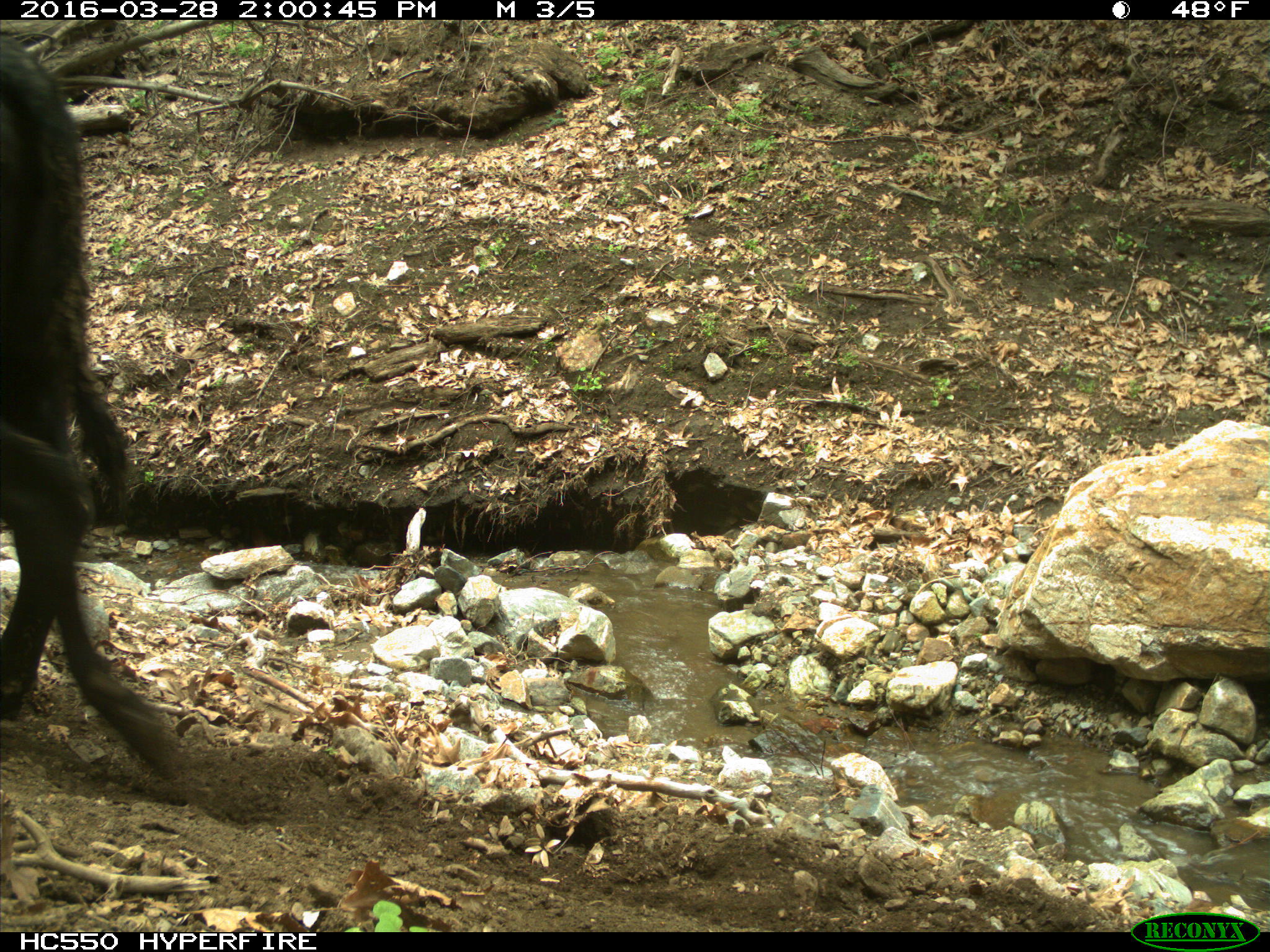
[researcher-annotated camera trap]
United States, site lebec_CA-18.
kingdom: Animalia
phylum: Chordata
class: Mammalia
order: Artiodactyla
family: Bovidae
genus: Bos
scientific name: Bos taurus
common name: domestic cow